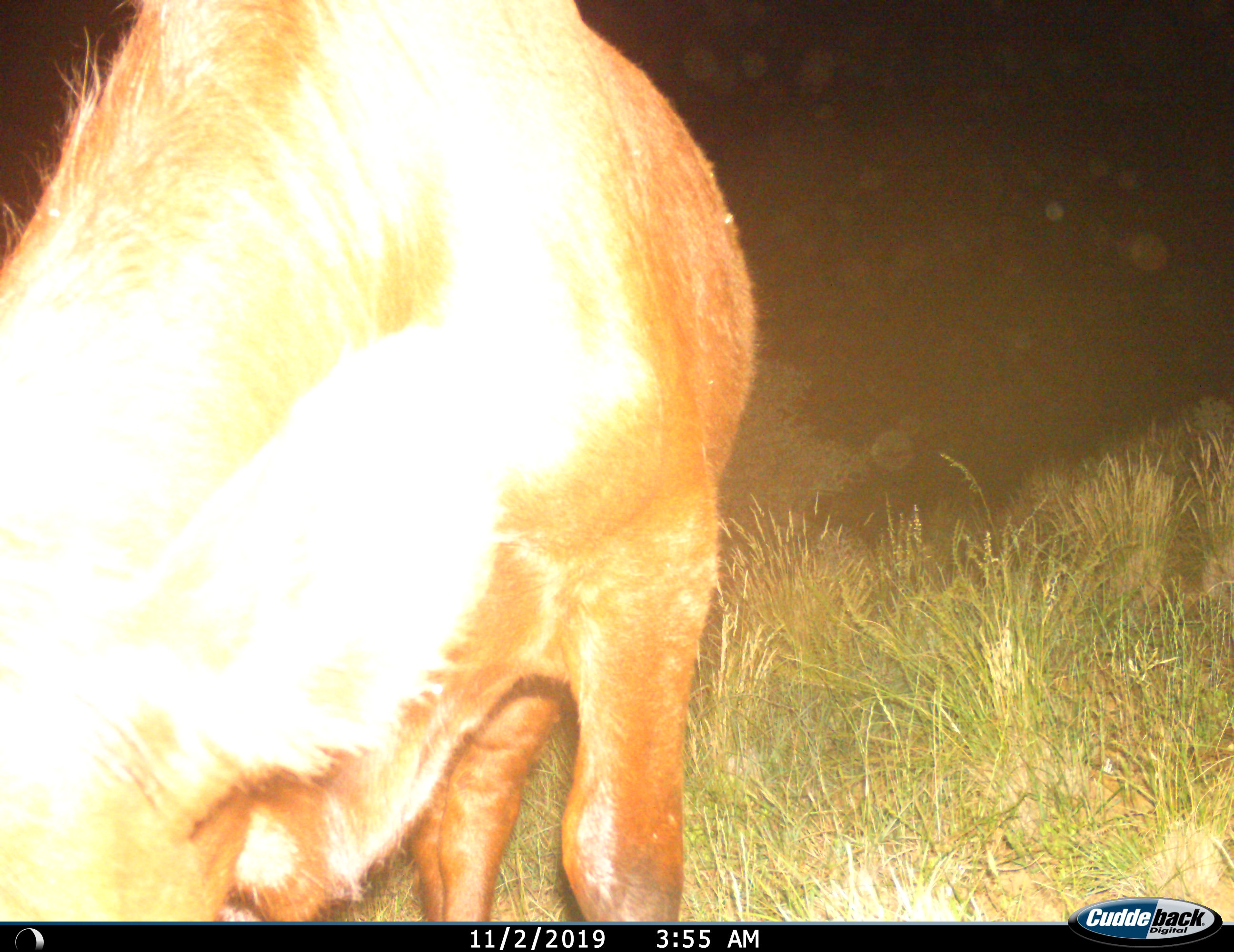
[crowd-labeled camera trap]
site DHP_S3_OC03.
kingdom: Animalia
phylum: Chordata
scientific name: Vertebrata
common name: domestic animal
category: domesticanimal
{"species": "domesticanimal (domestic animal) (Vertebrata)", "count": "1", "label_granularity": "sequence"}